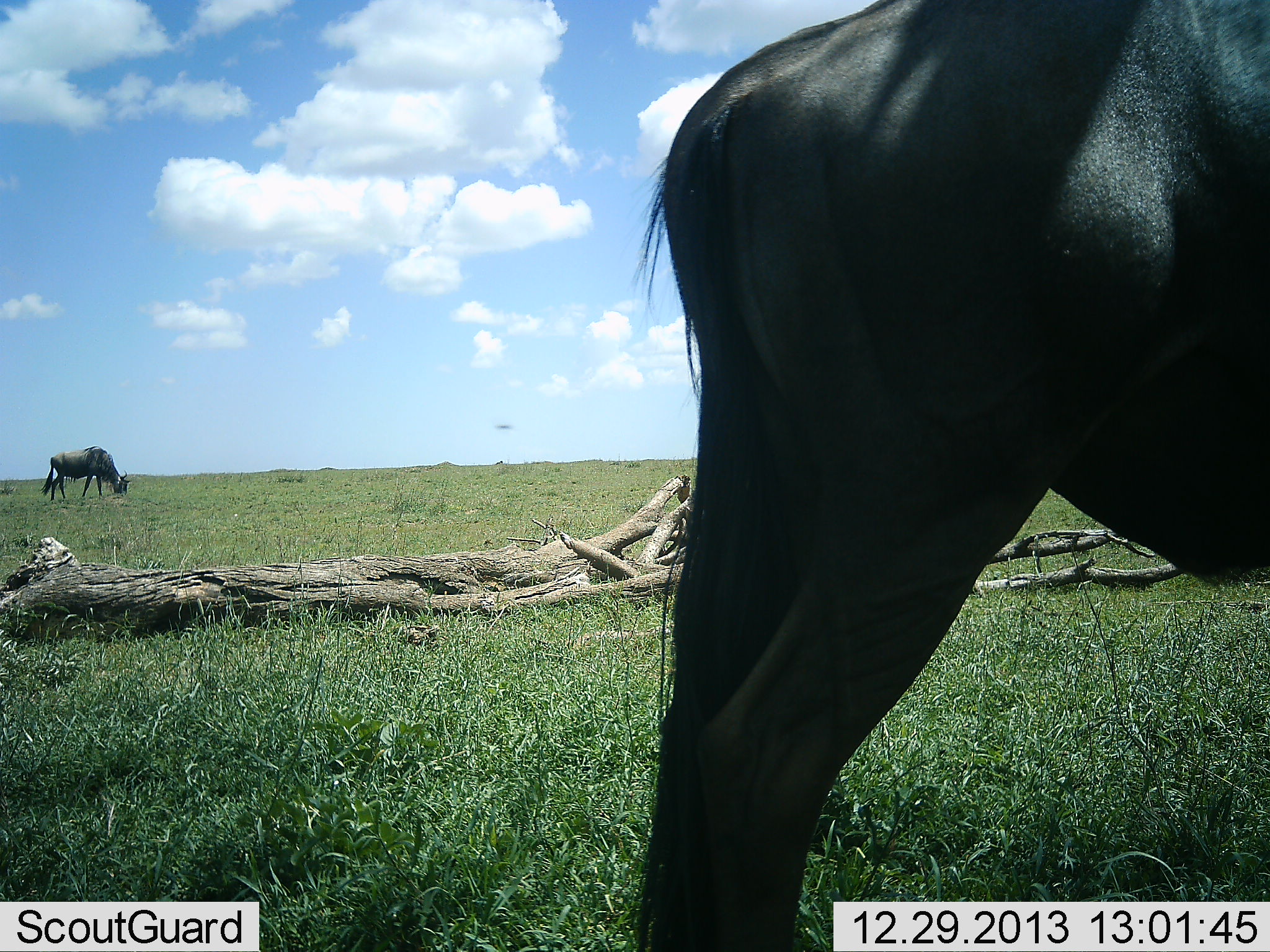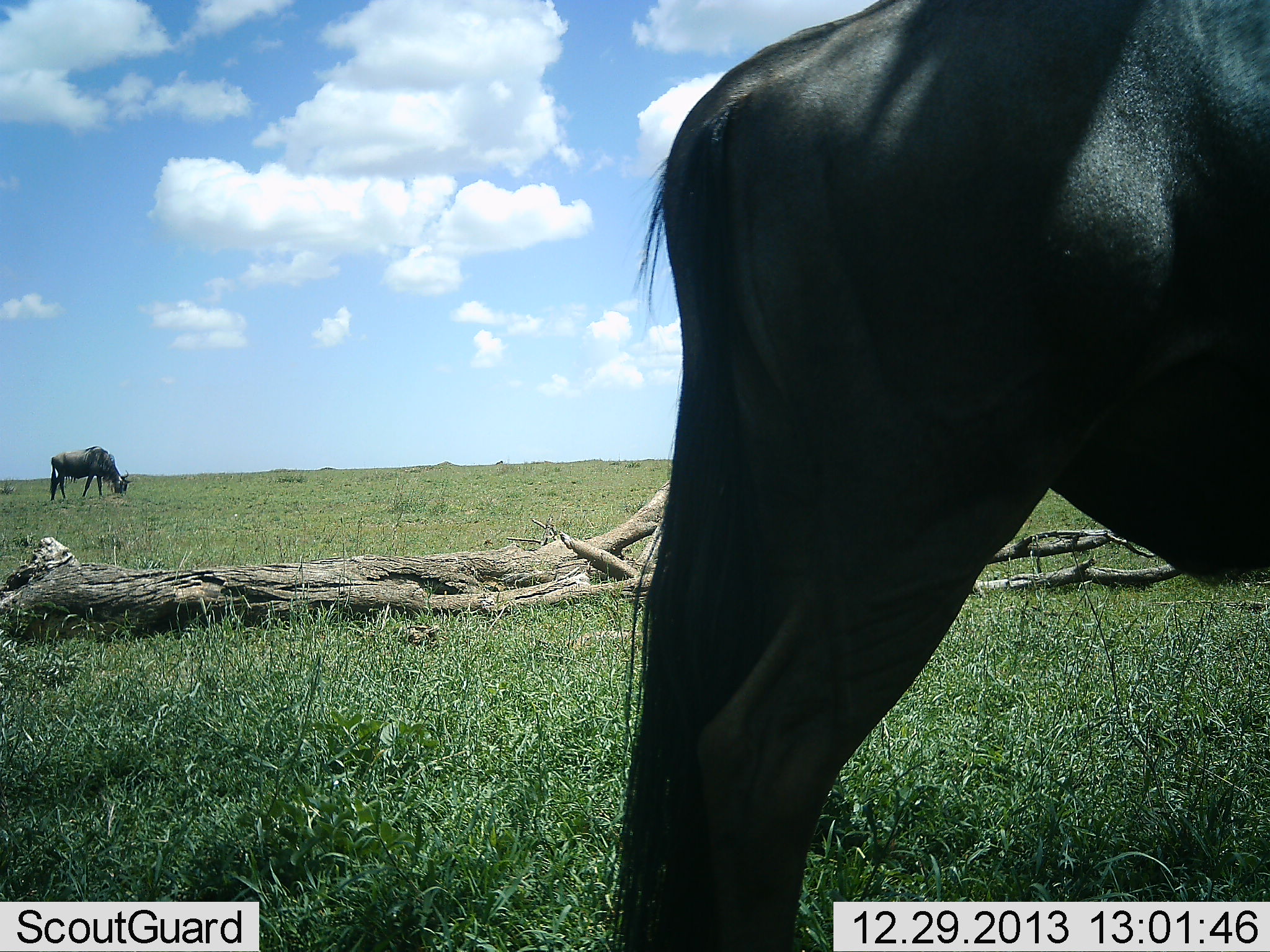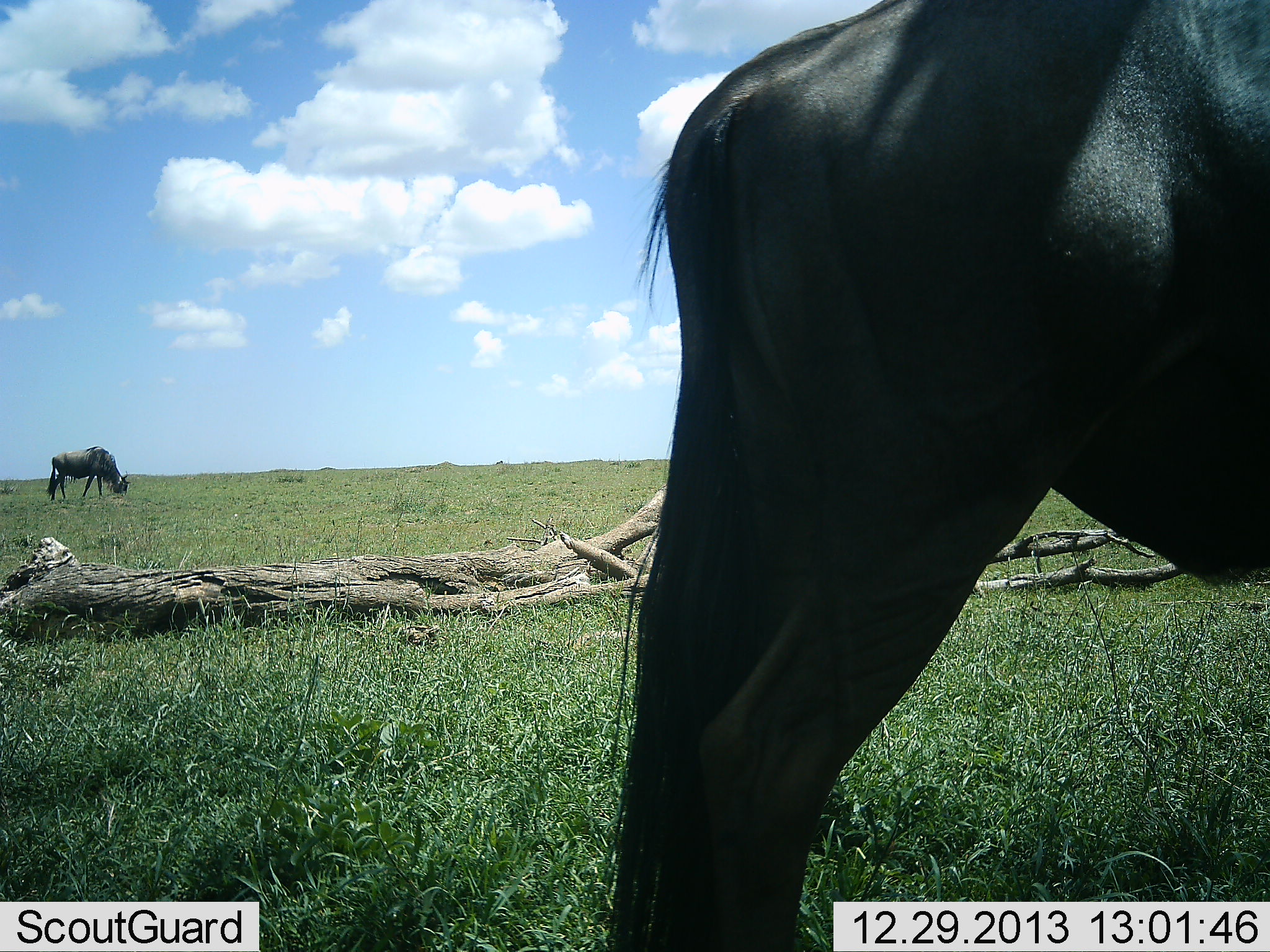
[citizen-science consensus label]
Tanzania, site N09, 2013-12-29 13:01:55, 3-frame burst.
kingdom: Animalia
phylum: Chordata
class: Mammalia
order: Artiodactyla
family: Bovidae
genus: Connochaetes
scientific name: Connochaetes taurinus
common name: blue wildebeest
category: wildebeest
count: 2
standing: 60%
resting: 0%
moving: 10%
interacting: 0%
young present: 0%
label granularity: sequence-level